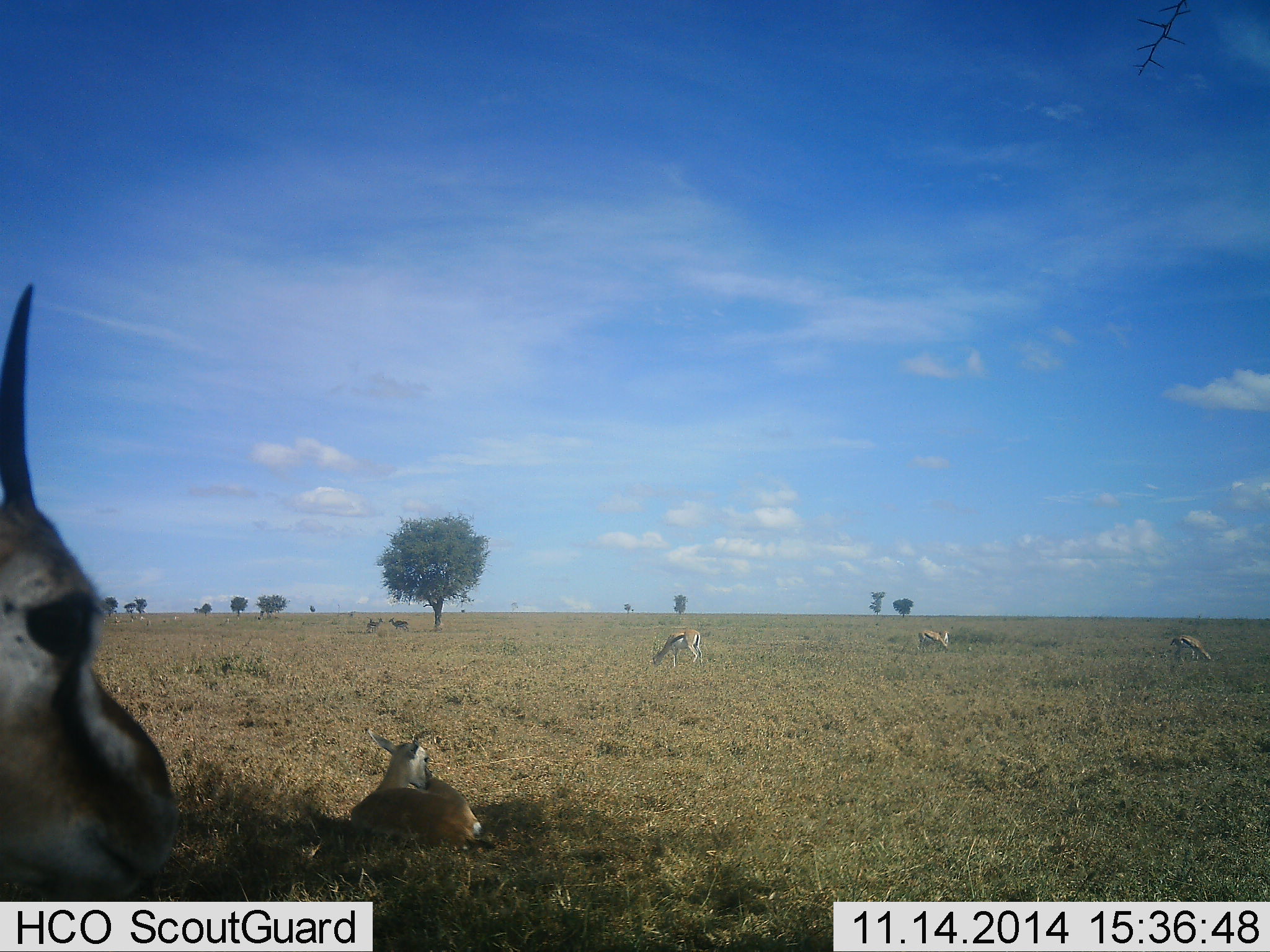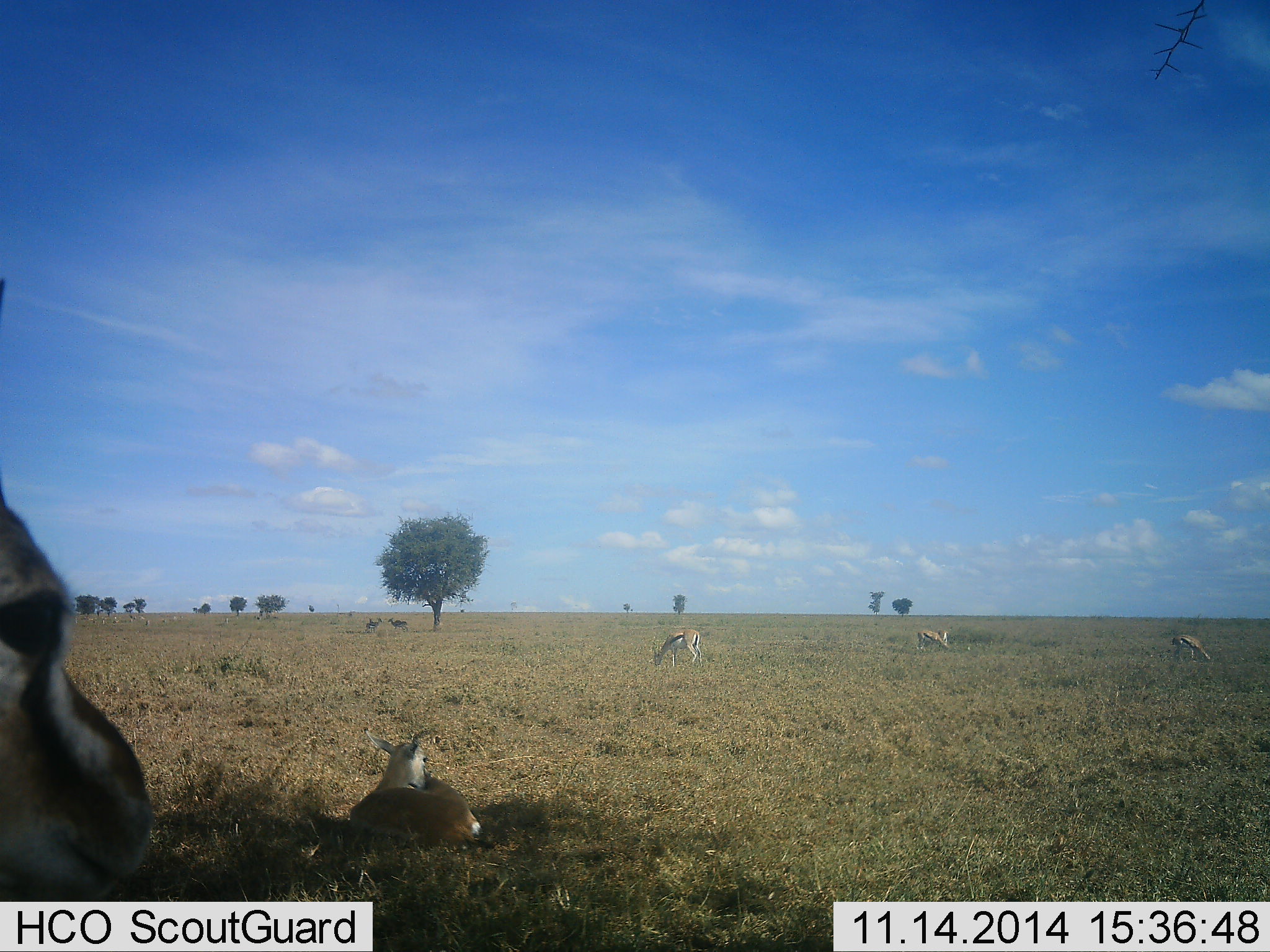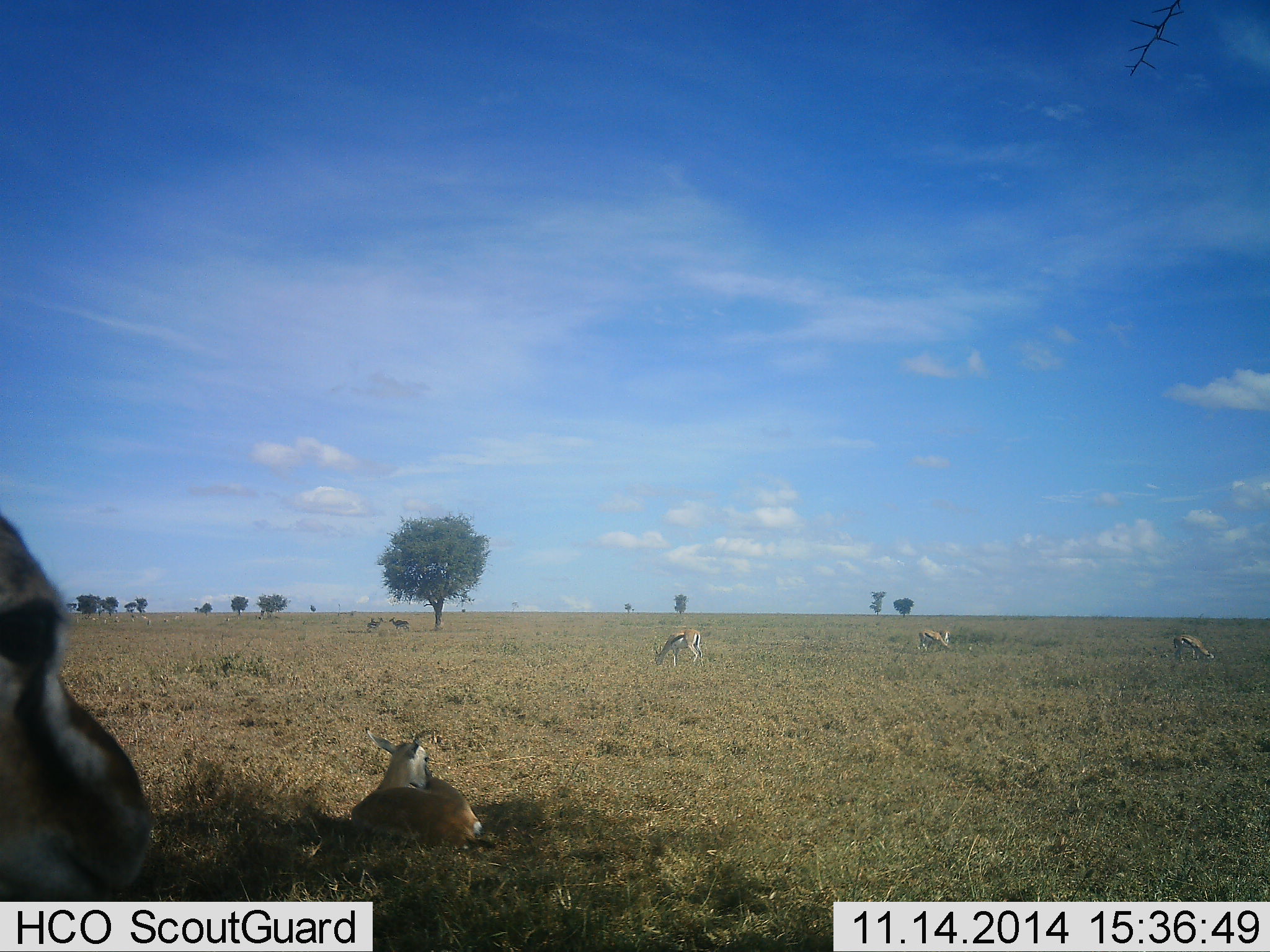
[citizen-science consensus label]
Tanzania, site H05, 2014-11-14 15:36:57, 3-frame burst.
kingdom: Animalia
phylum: Chordata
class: Mammalia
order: Artiodactyla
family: Bovidae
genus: Eudorcas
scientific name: Eudorcas thomsonii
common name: thomson's gazelle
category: gazellethomsons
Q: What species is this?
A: Gazellethomsons (thomson's gazelle) (Eudorcas thomsonii).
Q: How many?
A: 5.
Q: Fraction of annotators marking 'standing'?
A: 50%.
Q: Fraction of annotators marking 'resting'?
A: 100%.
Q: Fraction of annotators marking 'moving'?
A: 20%.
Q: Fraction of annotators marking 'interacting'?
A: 0%.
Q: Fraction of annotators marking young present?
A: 0%.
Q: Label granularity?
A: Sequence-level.